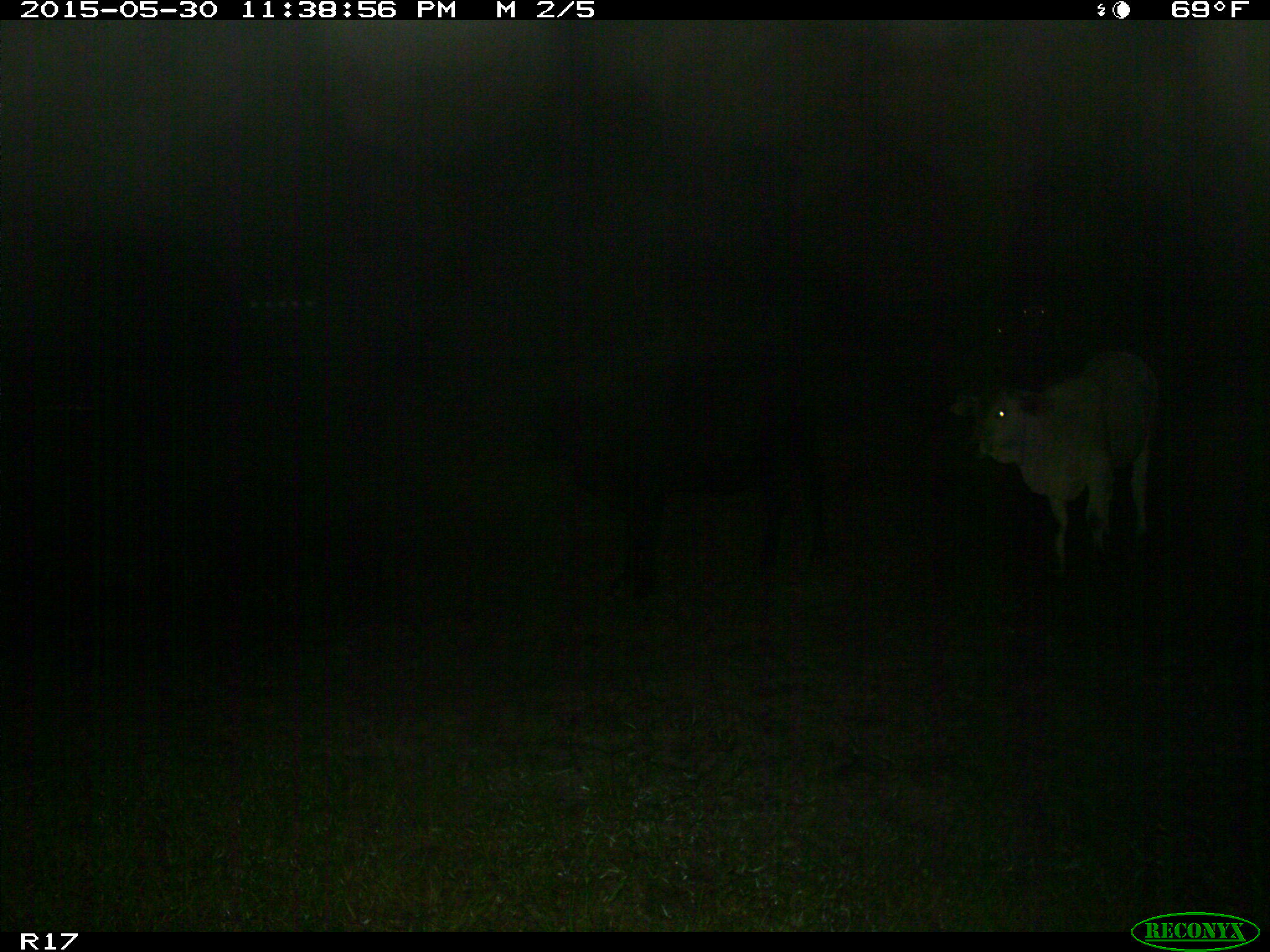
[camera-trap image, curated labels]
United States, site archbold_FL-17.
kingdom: Animalia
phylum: Chordata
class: Mammalia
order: Artiodactyla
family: Bovidae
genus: Bos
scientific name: Bos taurus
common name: domestic cow